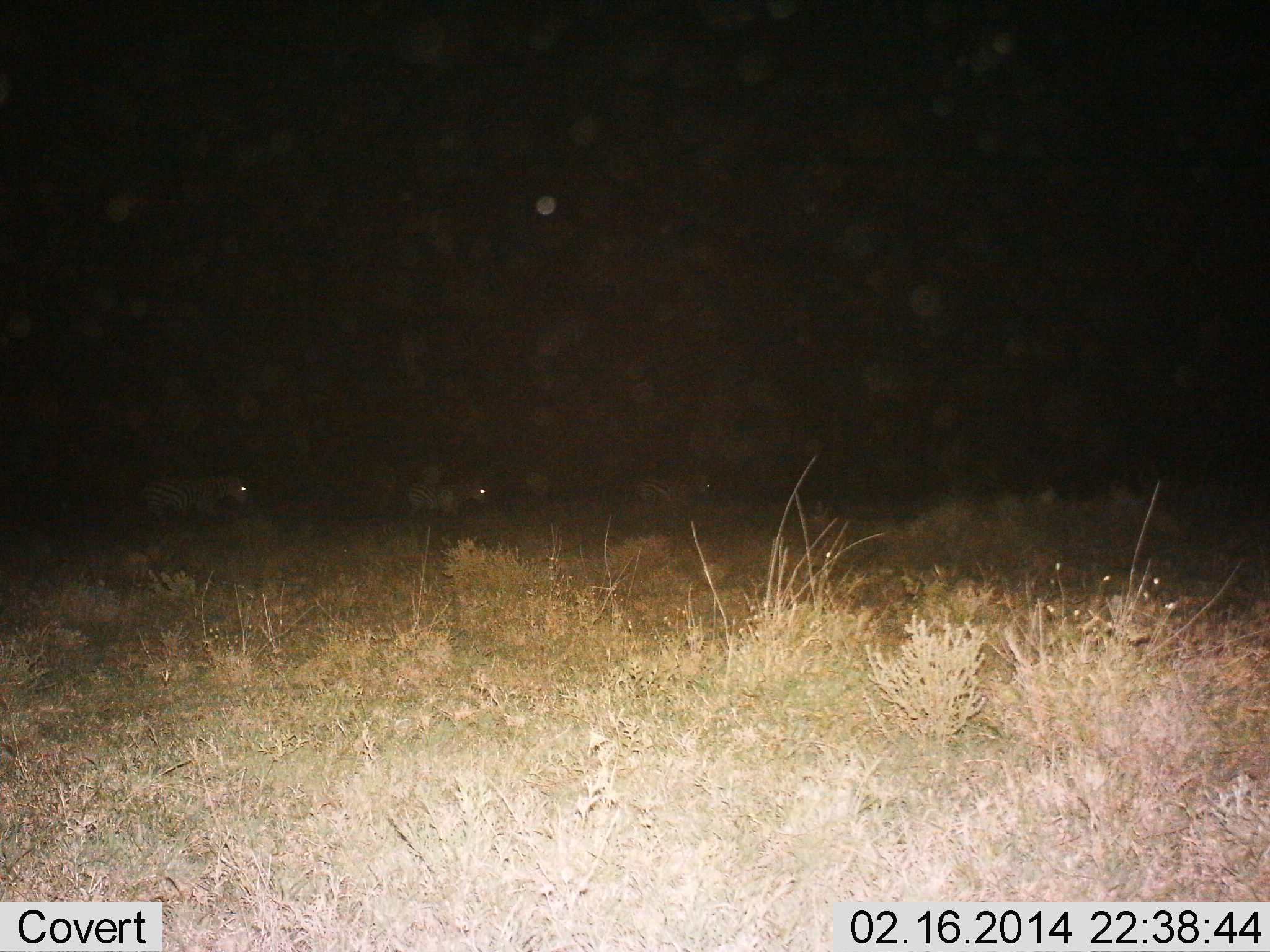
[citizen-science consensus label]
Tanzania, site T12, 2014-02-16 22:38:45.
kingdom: Animalia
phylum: Chordata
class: Mammalia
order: Perissodactyla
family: Equidae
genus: Equus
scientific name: Equus quagga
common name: plains zebra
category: zebra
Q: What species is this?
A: Zebra (plains zebra) (Equus quagga).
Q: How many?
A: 3.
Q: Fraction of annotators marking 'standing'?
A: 20%.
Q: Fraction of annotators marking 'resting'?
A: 0%.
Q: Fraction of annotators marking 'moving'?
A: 80%.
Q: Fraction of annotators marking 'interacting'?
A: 0%.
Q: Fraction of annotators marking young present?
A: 0%.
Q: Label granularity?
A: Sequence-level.